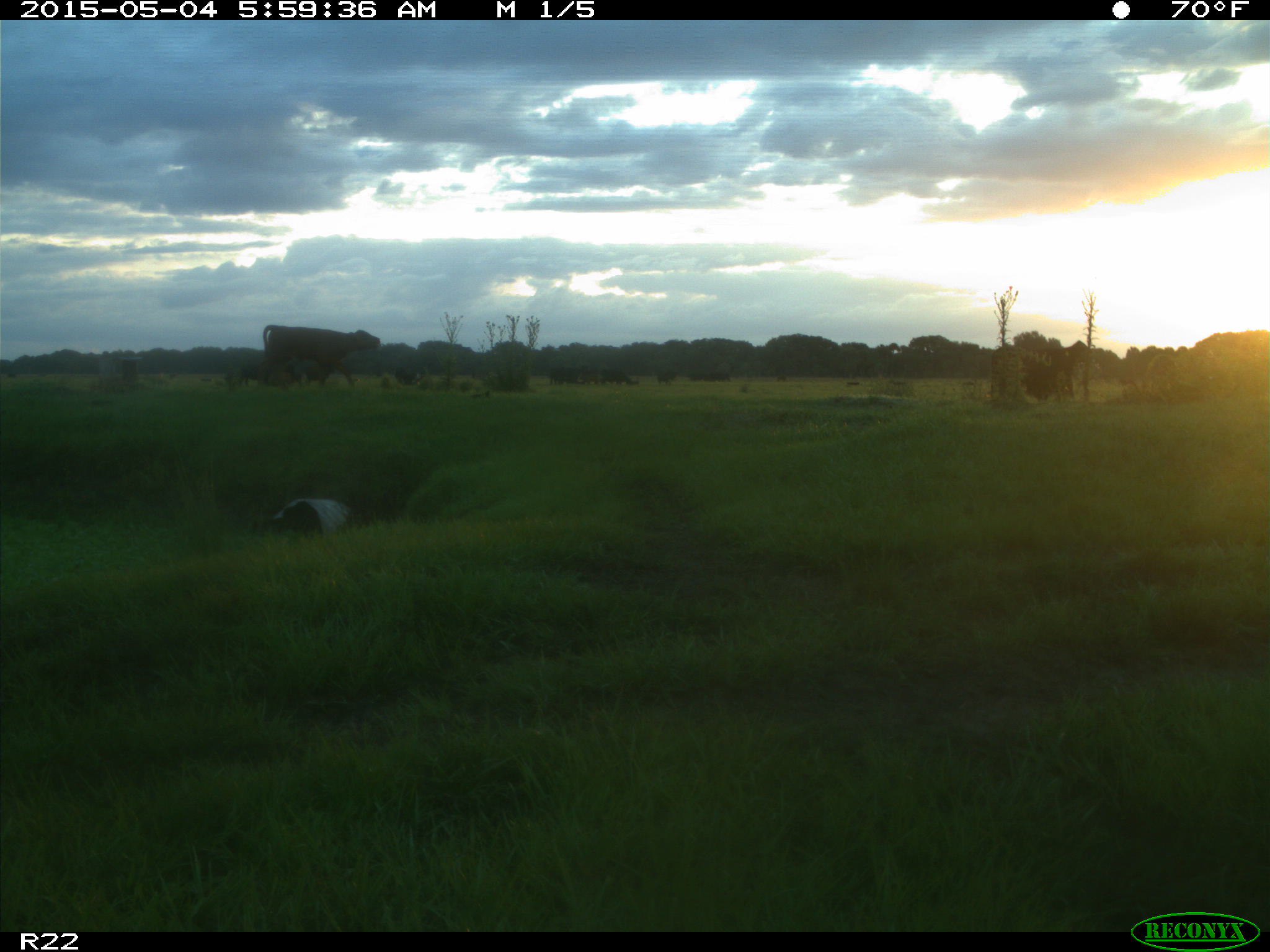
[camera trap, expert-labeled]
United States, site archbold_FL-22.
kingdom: Animalia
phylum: Chordata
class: Mammalia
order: Artiodactyla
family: Bovidae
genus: Bos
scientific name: Bos taurus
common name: domestic cow